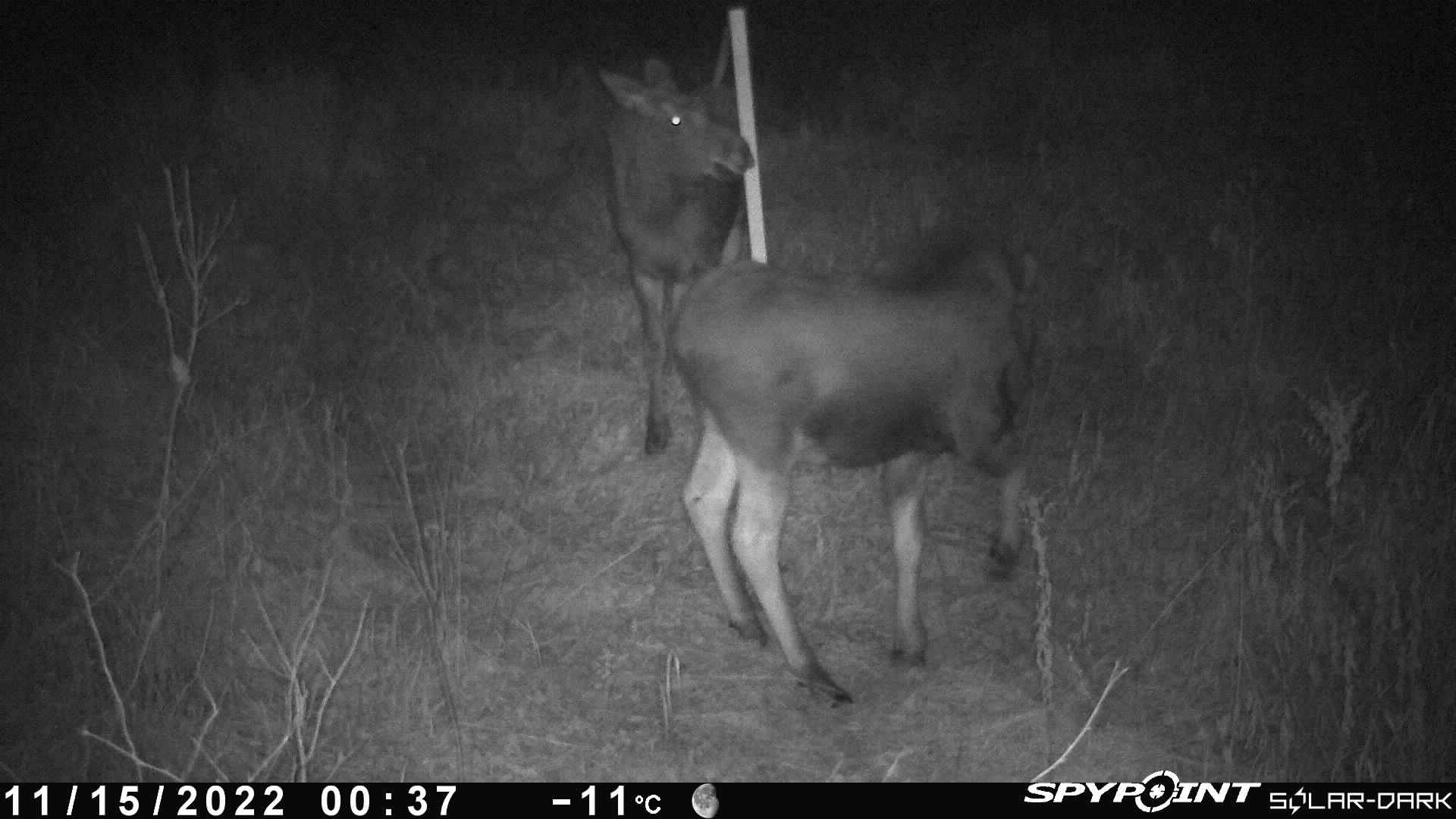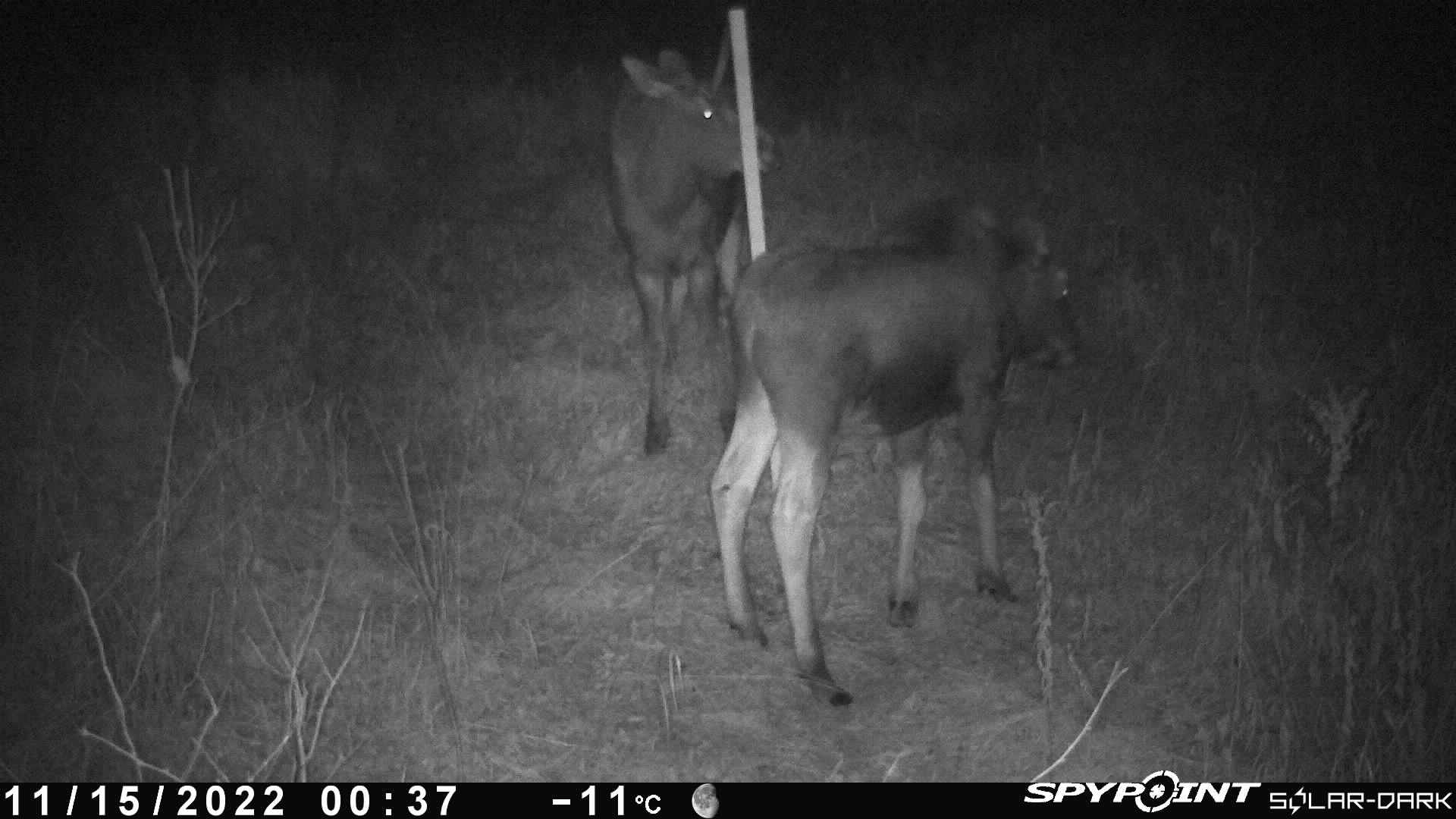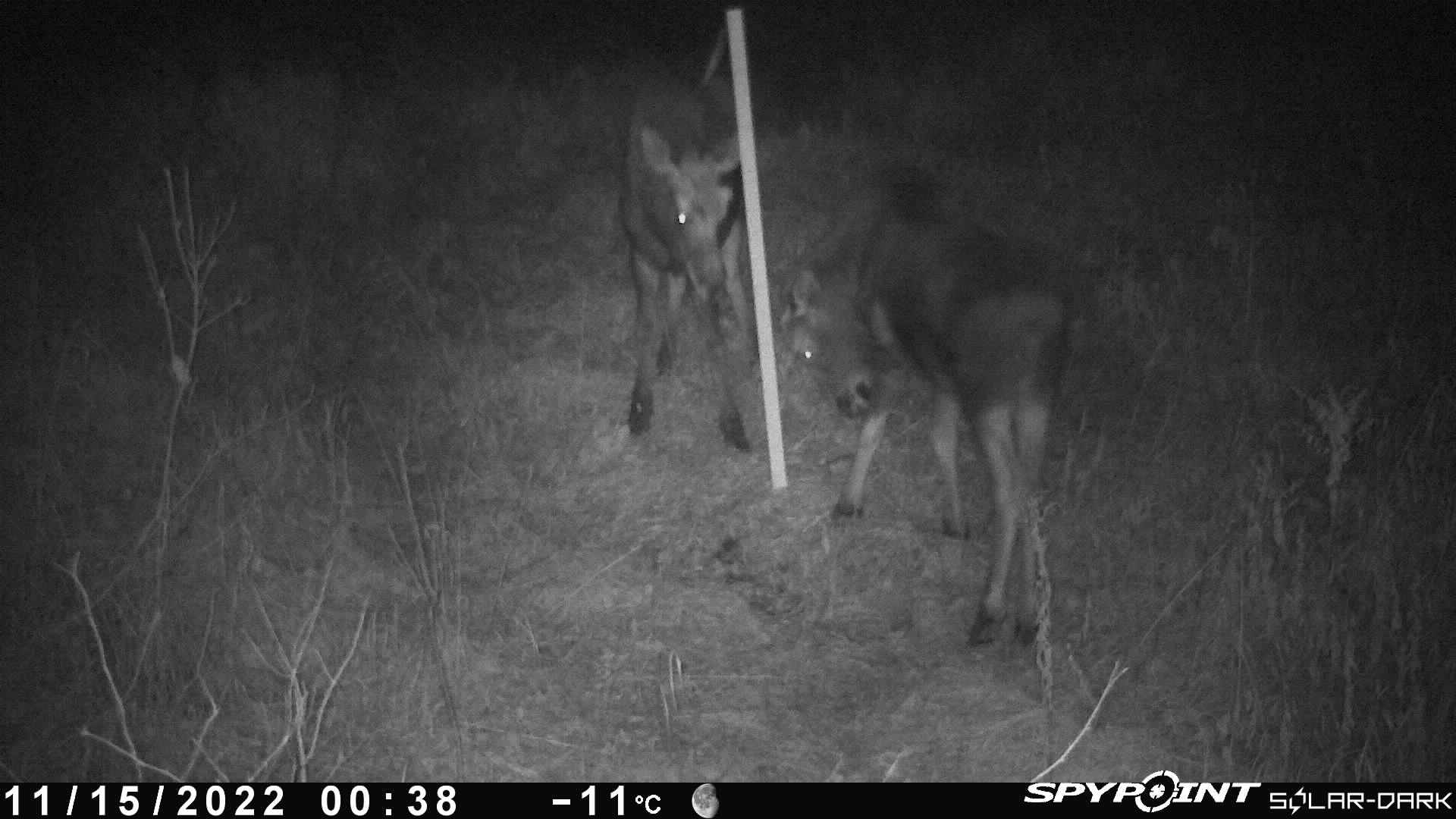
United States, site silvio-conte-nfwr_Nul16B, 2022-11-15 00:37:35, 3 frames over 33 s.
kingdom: Animalia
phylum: Chordata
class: Mammalia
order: Artiodactyla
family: Cervidae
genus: Alces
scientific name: Alces alces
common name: moose